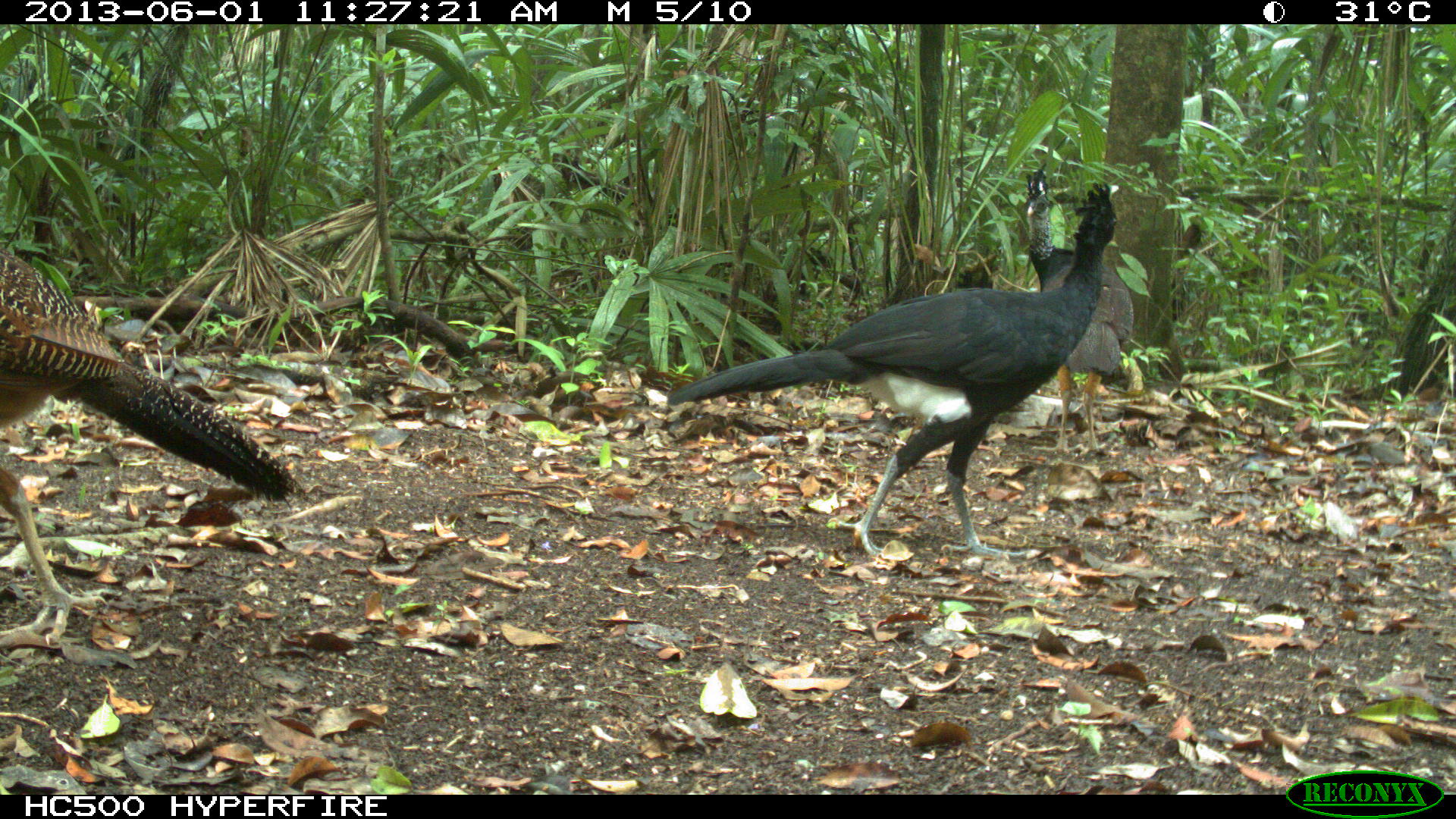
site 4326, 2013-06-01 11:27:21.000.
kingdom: Animalia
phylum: Chordata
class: Aves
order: Galliformes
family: Cracidae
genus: Crax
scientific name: Crax rubra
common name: great curassow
Crax rubra (great curassow), count 3.